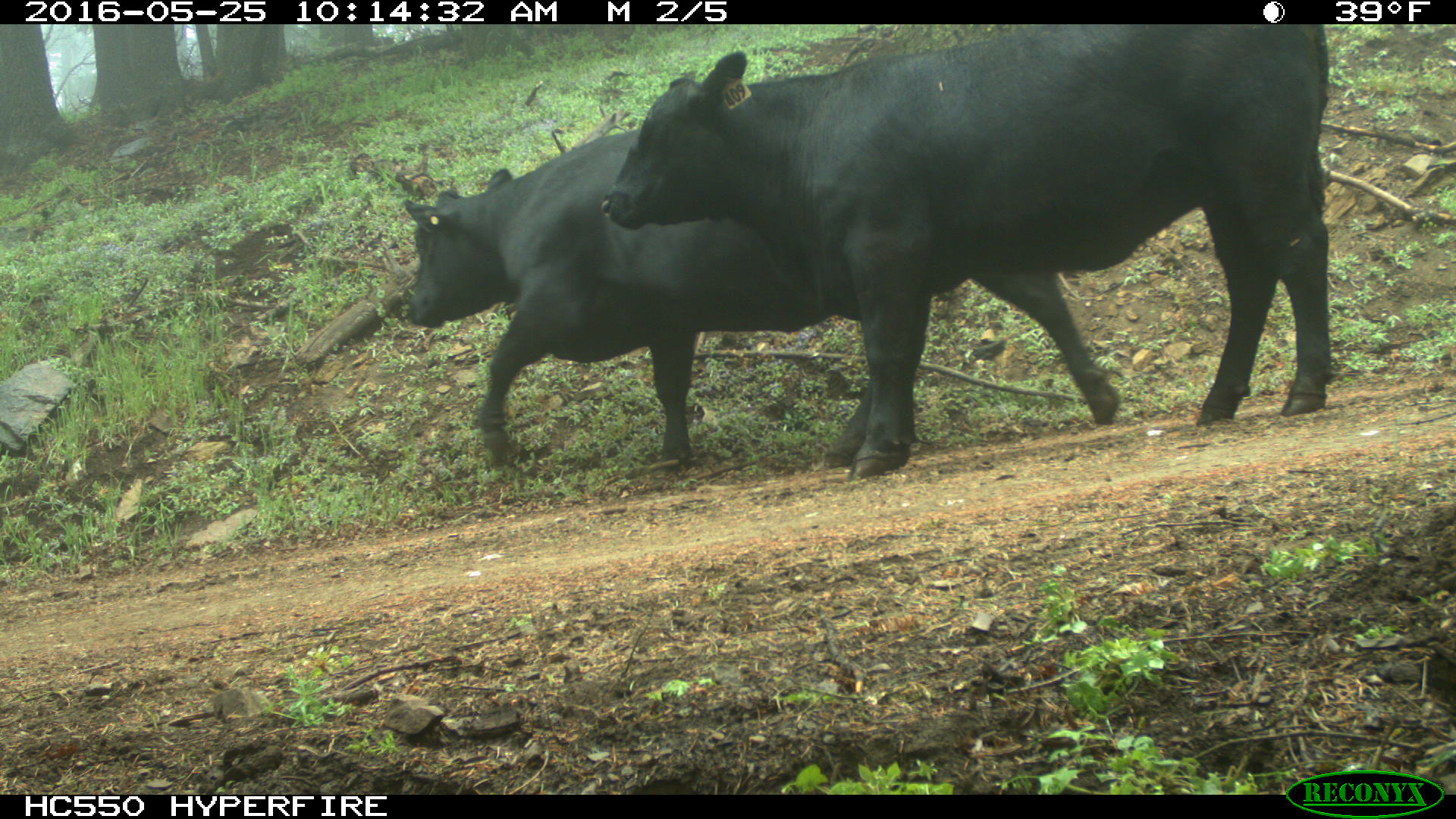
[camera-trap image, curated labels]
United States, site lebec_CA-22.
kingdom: Animalia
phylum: Chordata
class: Mammalia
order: Artiodactyla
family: Bovidae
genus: Bos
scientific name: Bos taurus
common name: domestic cow